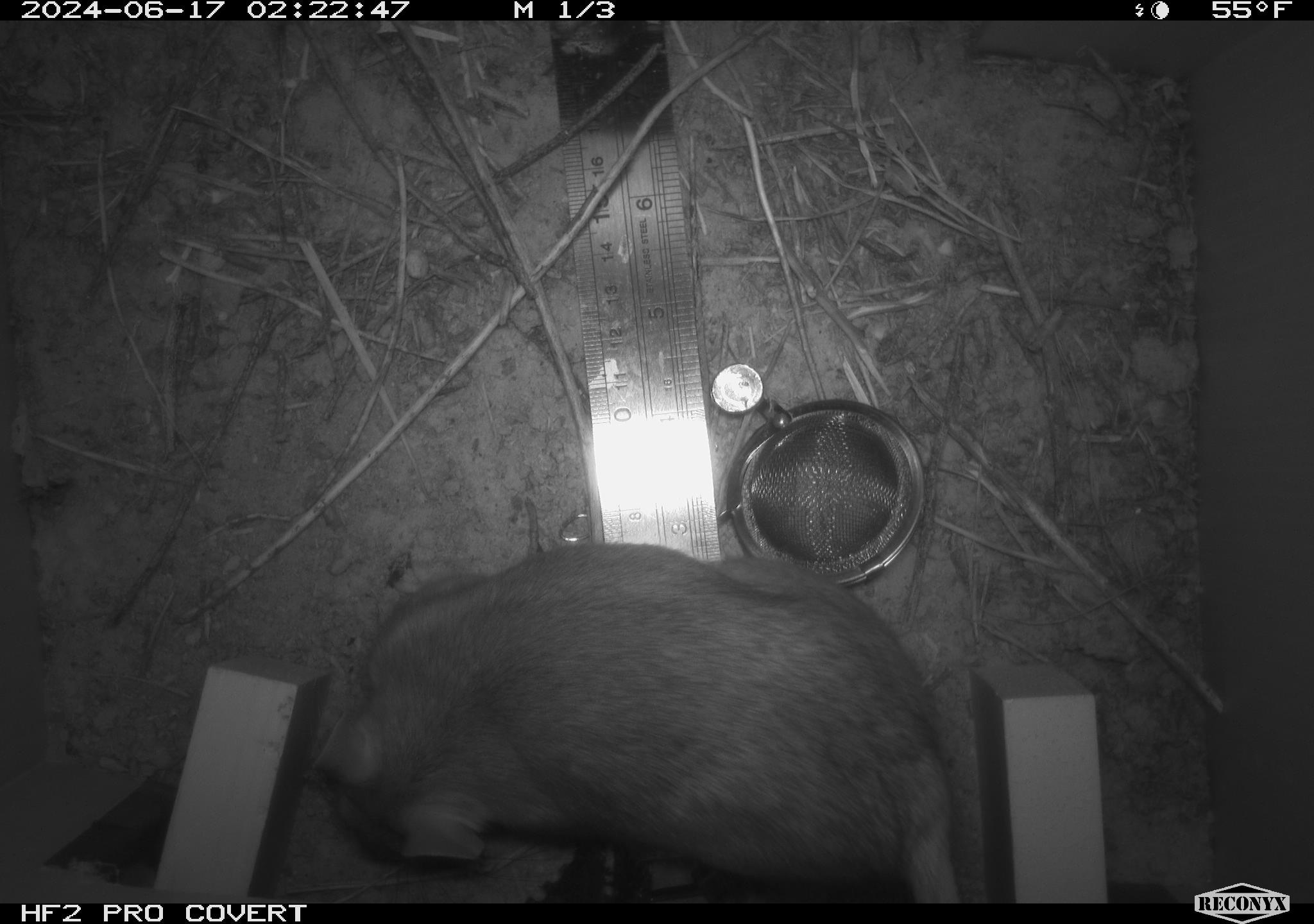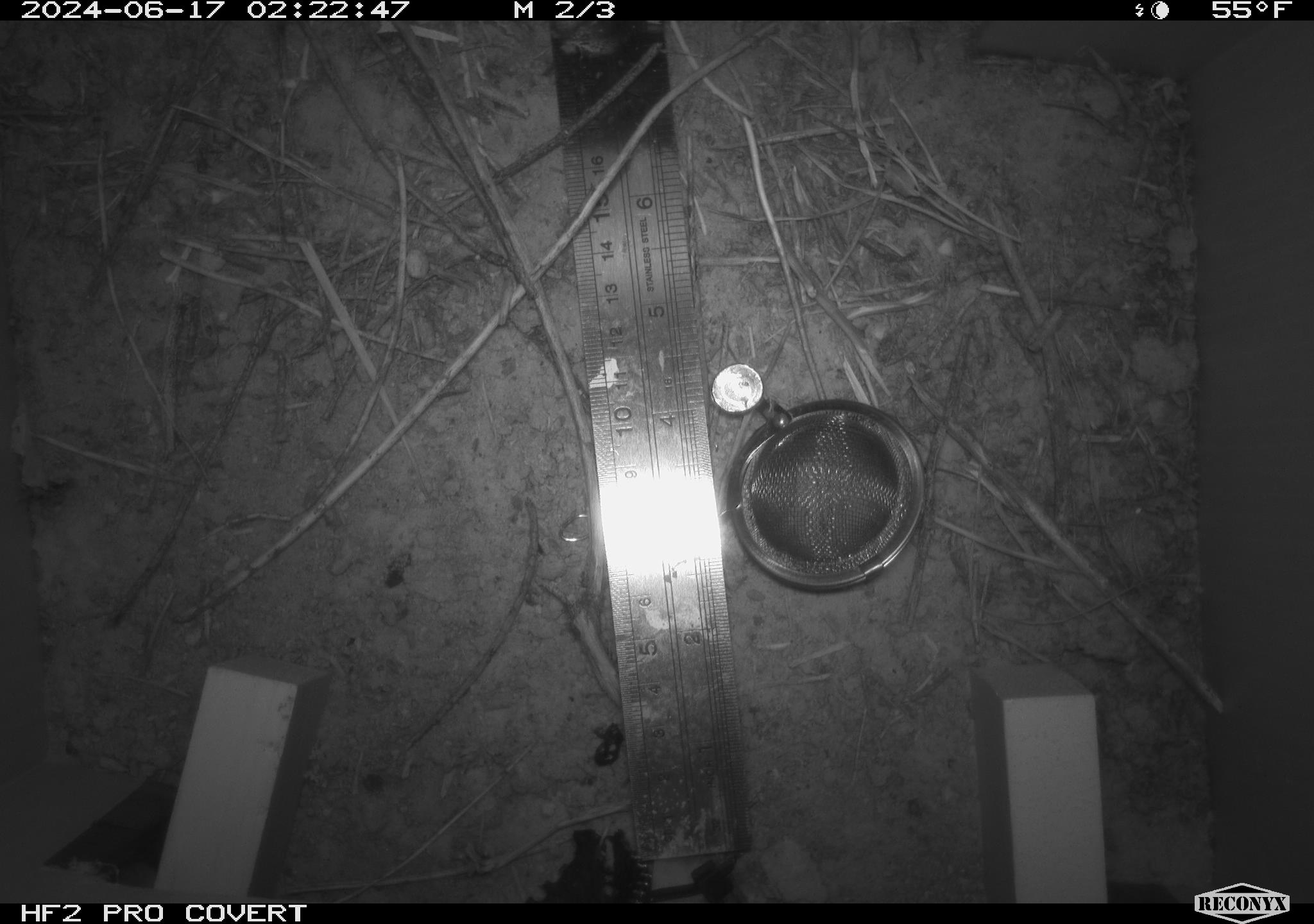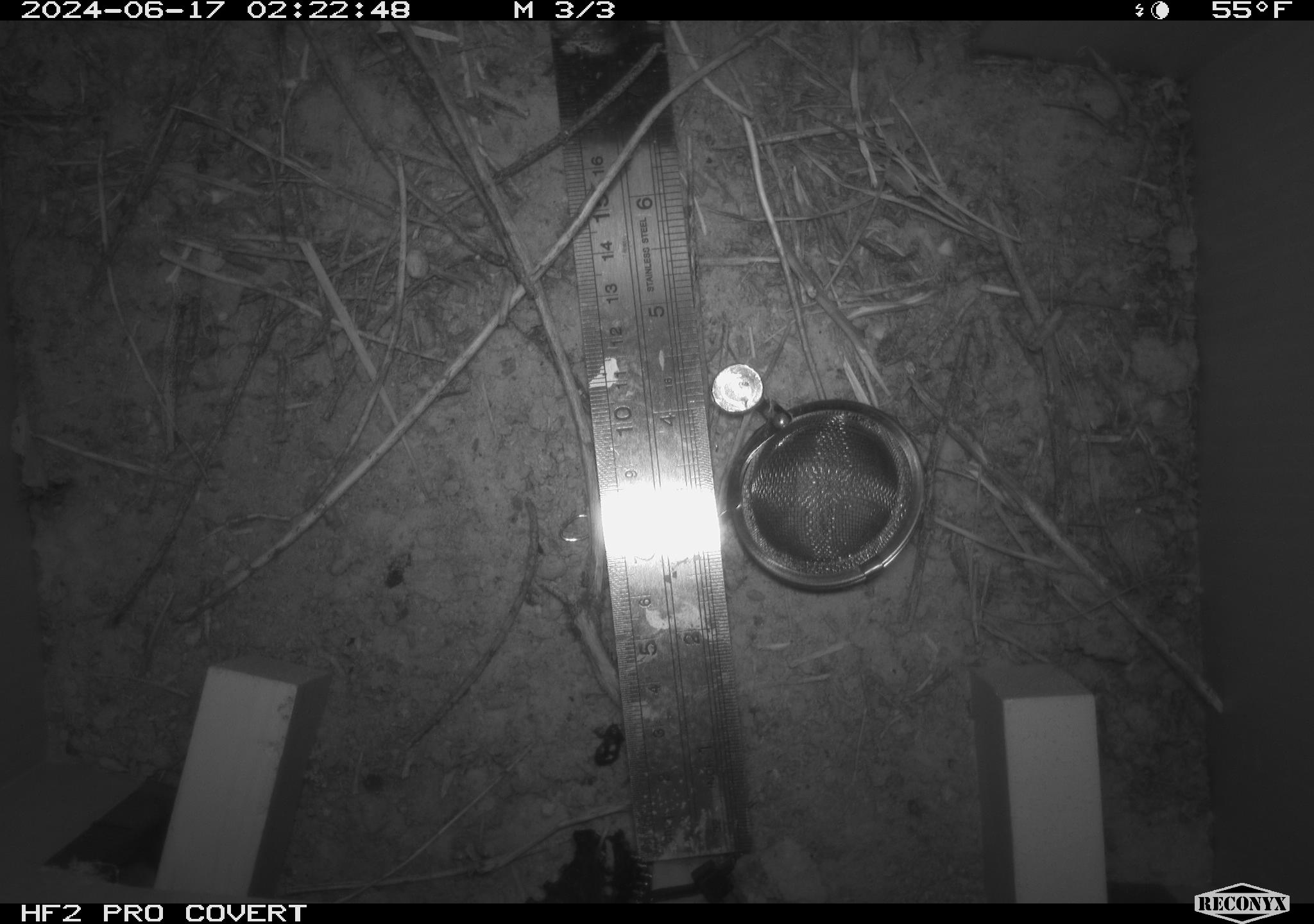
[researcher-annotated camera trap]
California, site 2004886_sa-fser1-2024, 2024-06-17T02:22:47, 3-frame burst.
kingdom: Animalia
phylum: Chordata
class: Mammalia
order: Rodentia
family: Sciuridae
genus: Neotamias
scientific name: Neotamias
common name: western chipmunks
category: neotamias species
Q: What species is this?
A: Neotamias species (western chipmunks) (Neotamias).